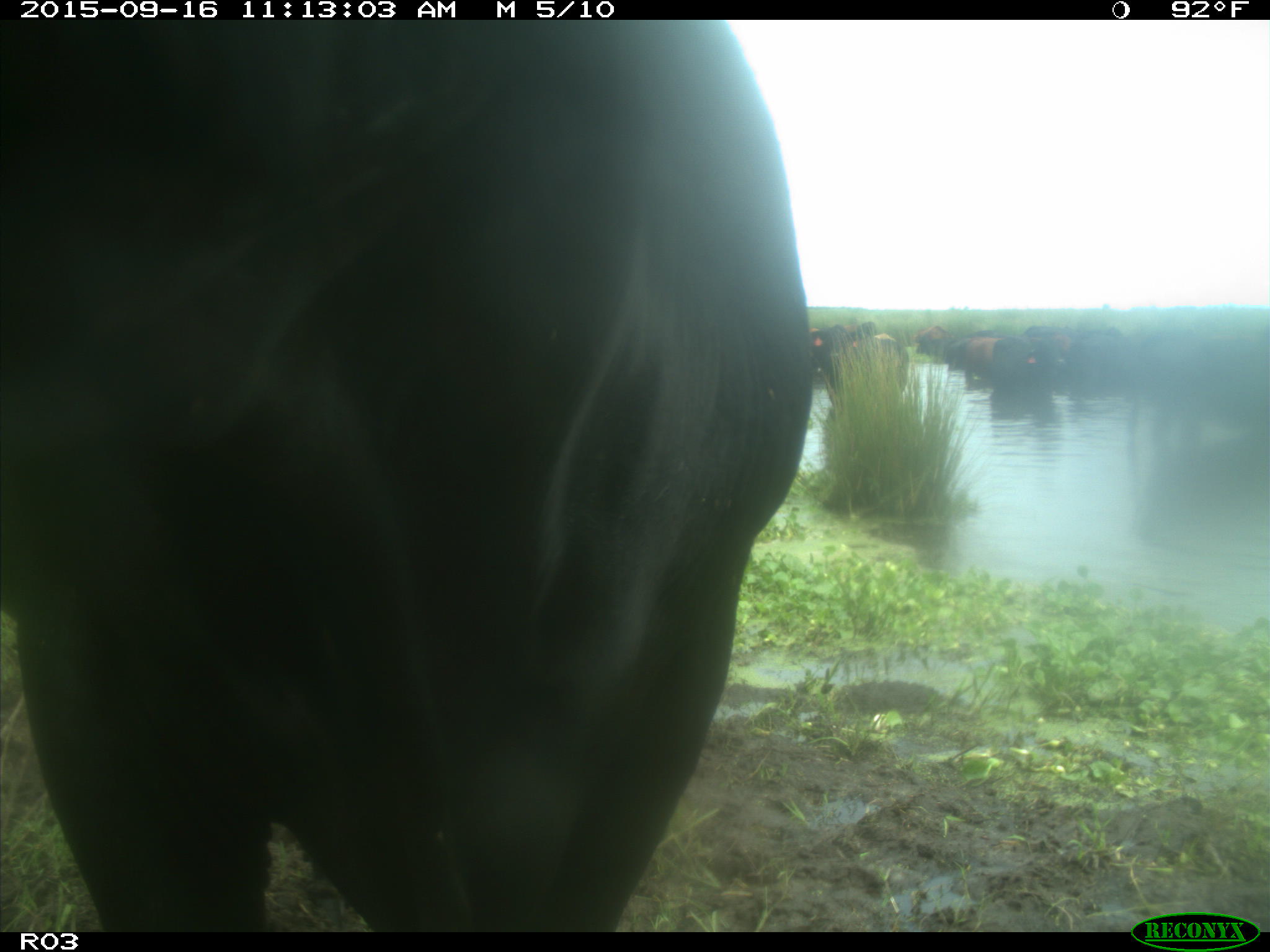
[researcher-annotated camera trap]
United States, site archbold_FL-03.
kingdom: Animalia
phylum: Chordata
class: Mammalia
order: Artiodactyla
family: Bovidae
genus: Bos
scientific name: Bos taurus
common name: domestic cow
Bos taurus (domestic cow).